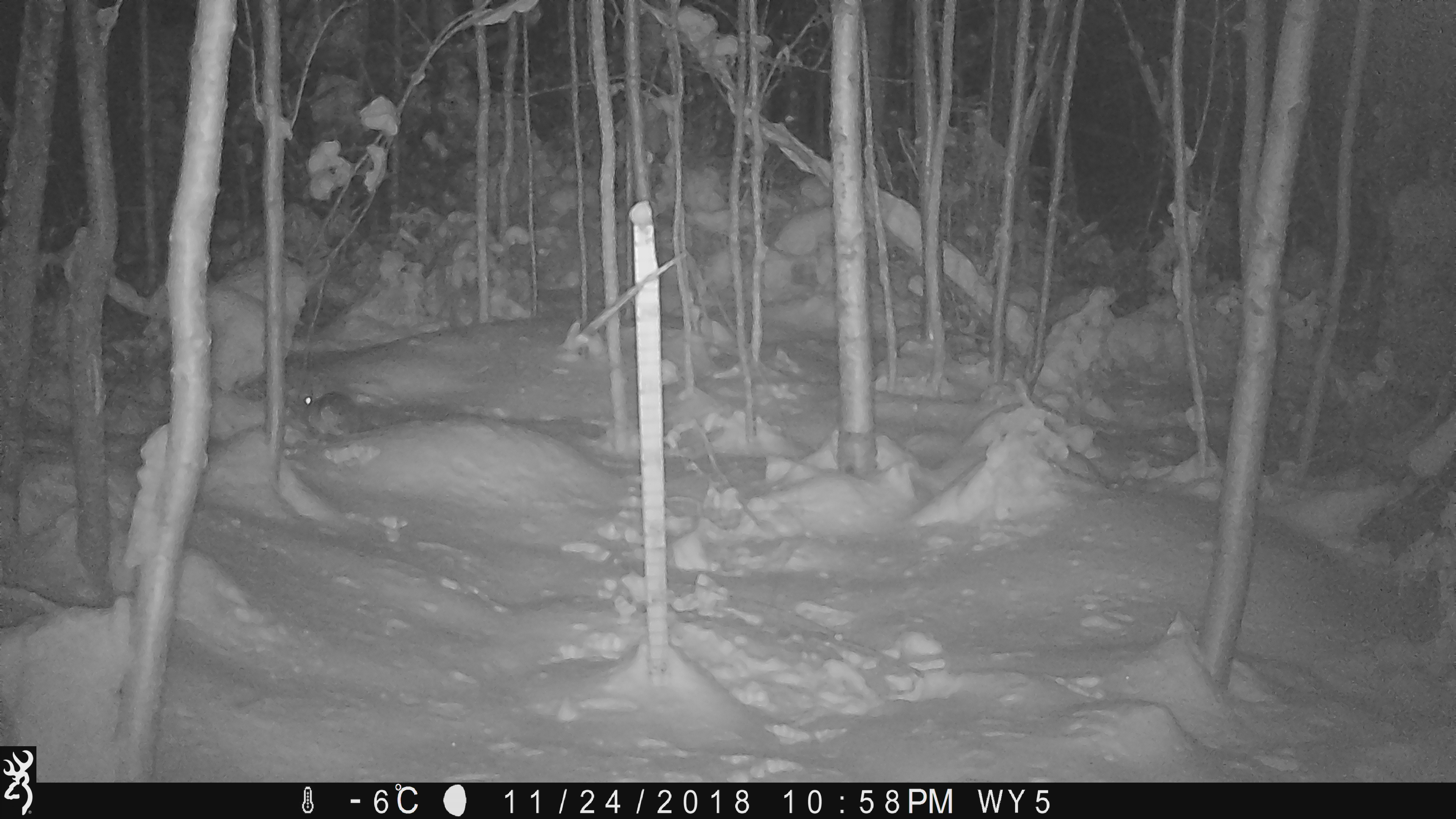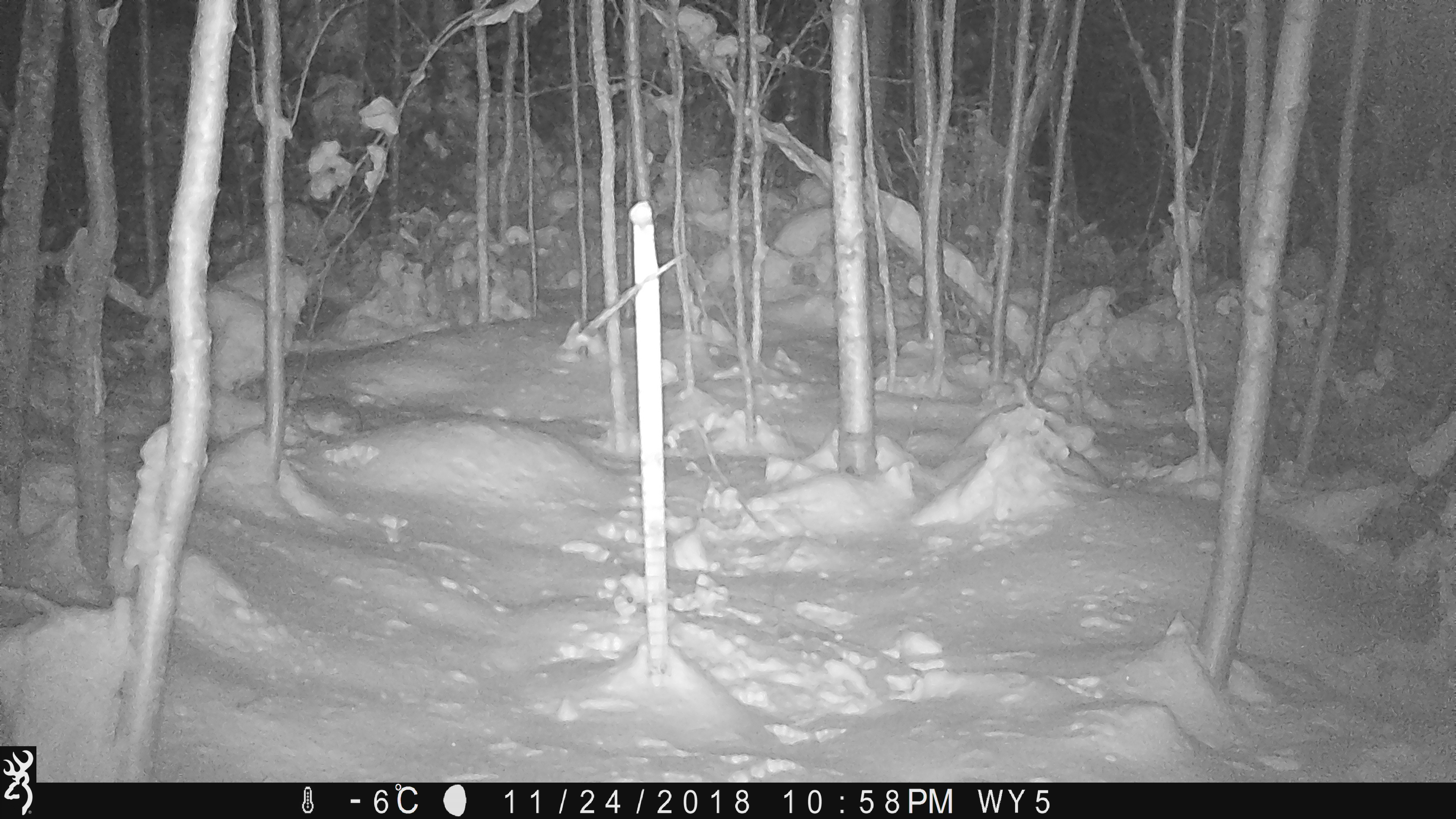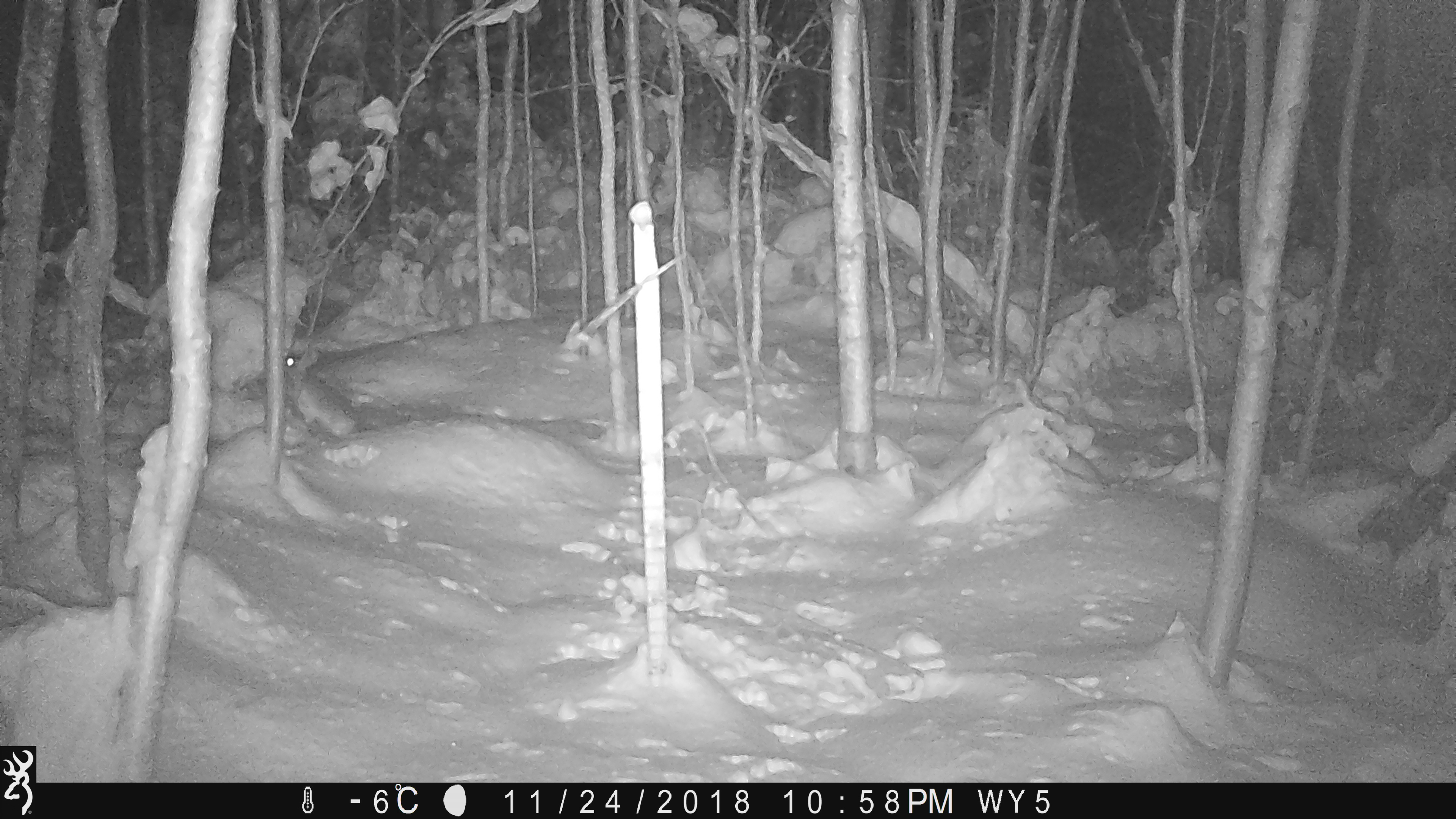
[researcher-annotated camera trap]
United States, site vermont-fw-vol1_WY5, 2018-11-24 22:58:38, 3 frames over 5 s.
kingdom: Animalia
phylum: Chordata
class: Mammalia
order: Lagomorpha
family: Leporidae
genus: Lepus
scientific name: Lepus americanus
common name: snowshoe hare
Snowshoe hare (Lepus americanus).